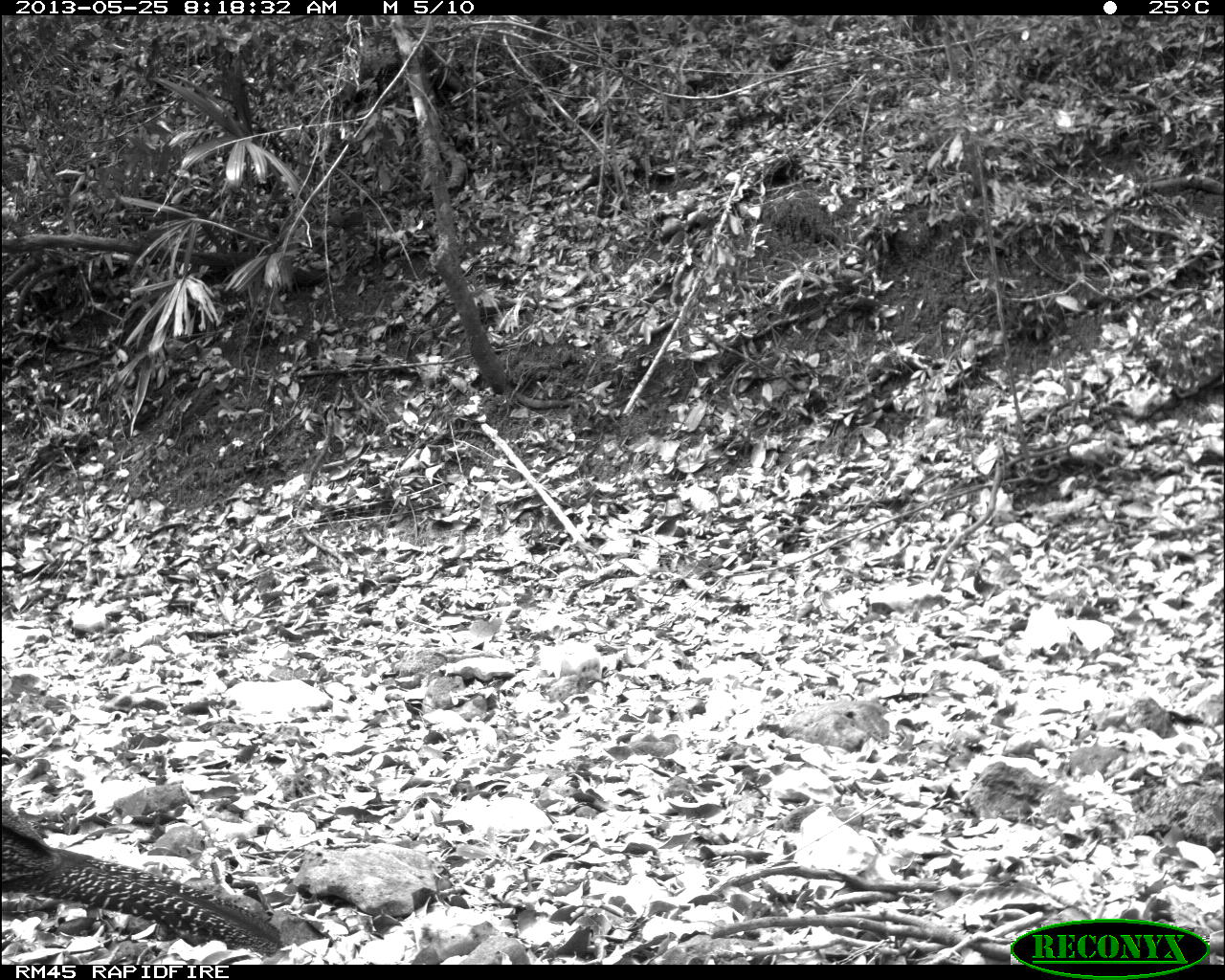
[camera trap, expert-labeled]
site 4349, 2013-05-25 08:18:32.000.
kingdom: Animalia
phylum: Chordata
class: Aves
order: Galliformes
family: Cracidae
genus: Crax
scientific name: Crax rubra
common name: great curassow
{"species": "Crax rubra (great curassow)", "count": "2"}